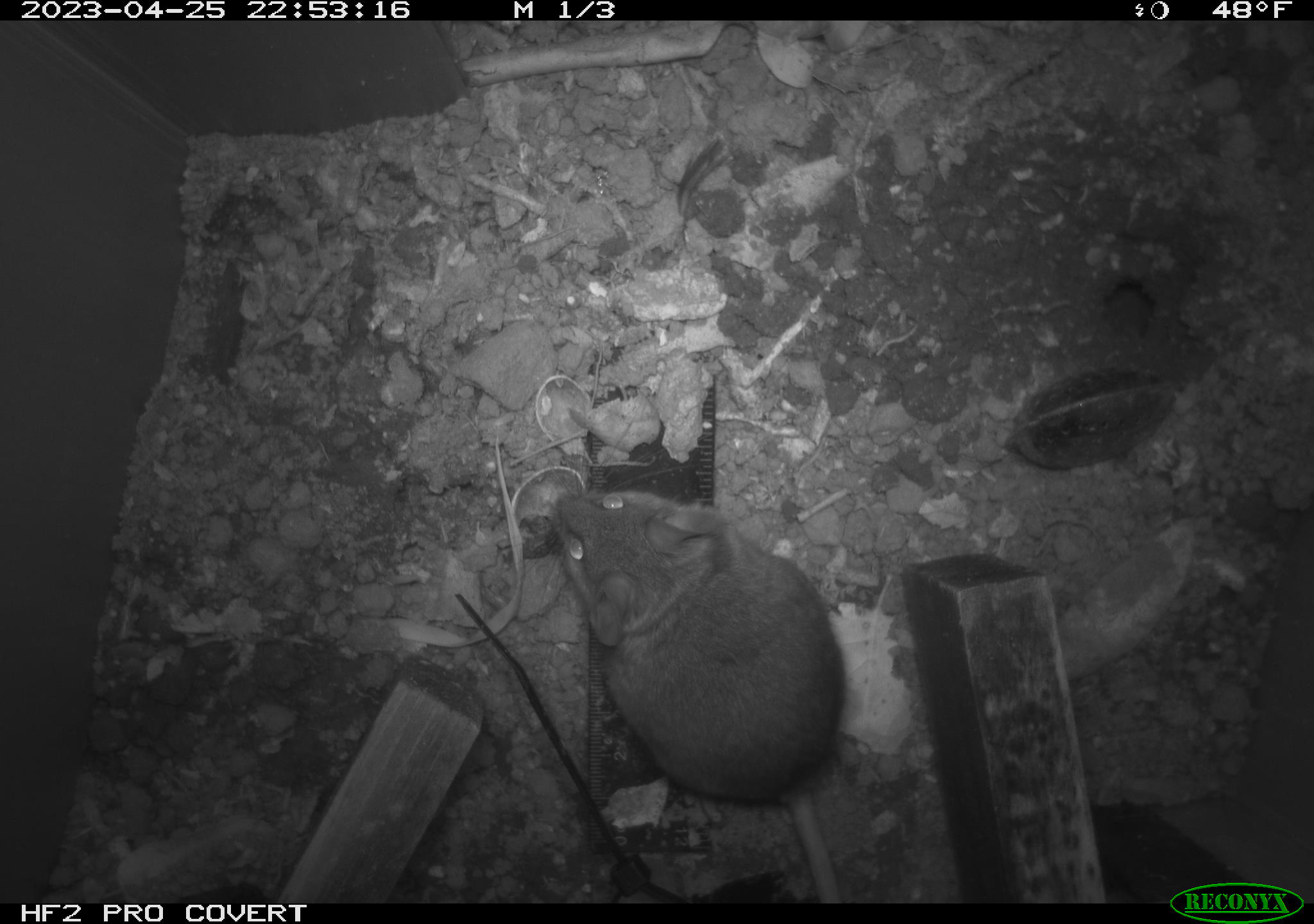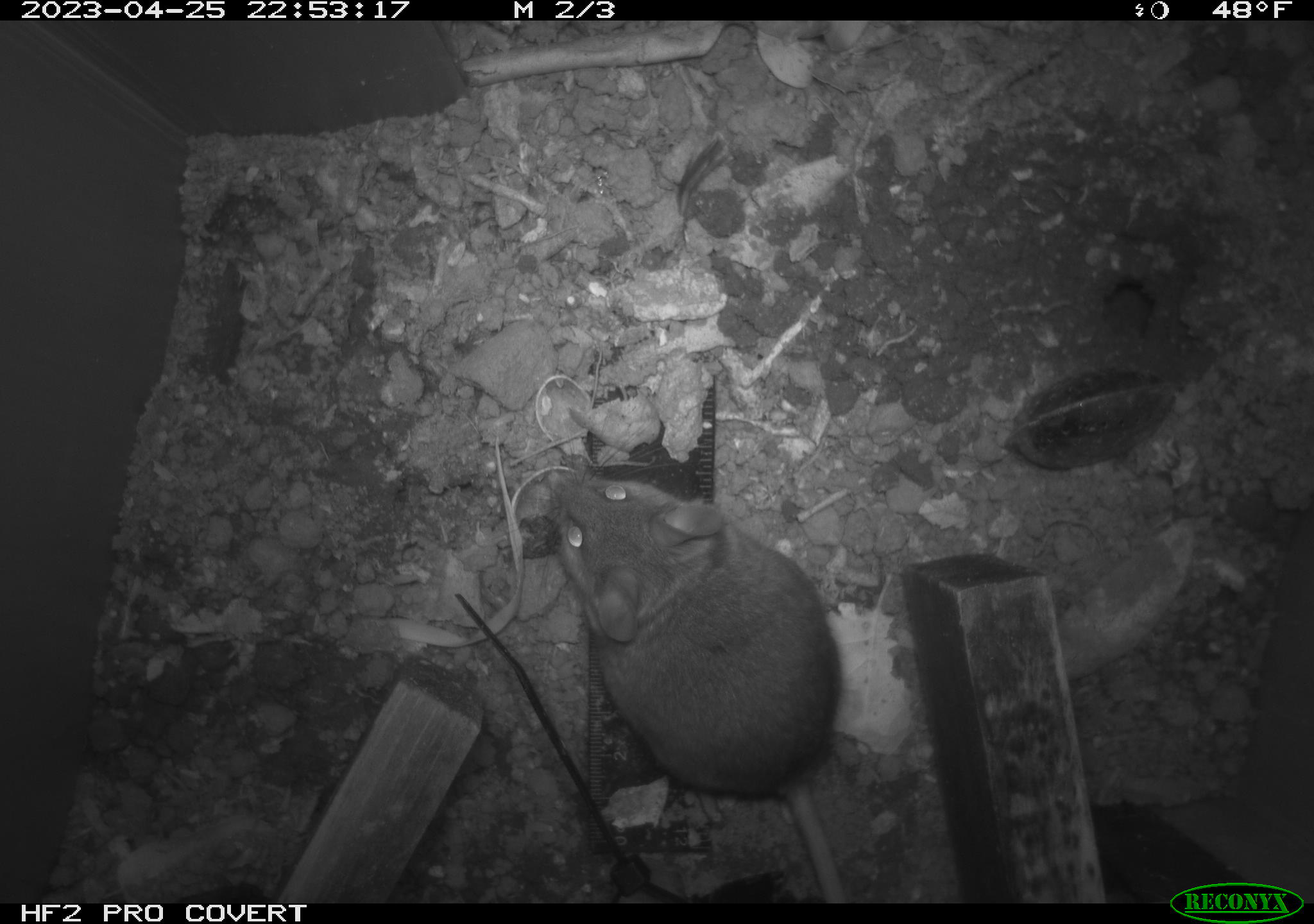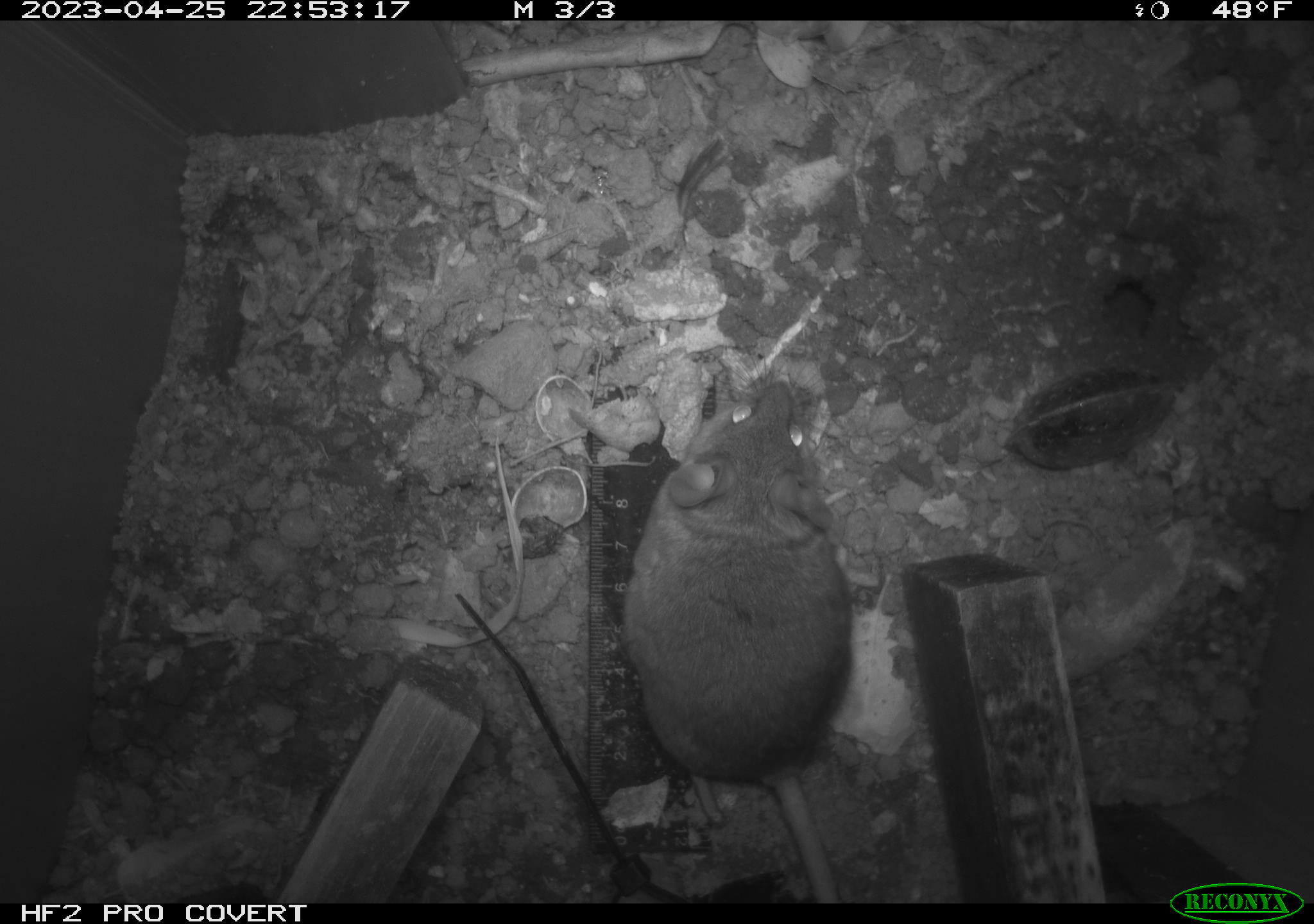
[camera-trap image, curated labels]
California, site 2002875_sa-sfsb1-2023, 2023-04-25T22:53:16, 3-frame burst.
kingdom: Animalia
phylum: Chordata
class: Mammalia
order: Rodentia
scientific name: Rodentia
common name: mouse species